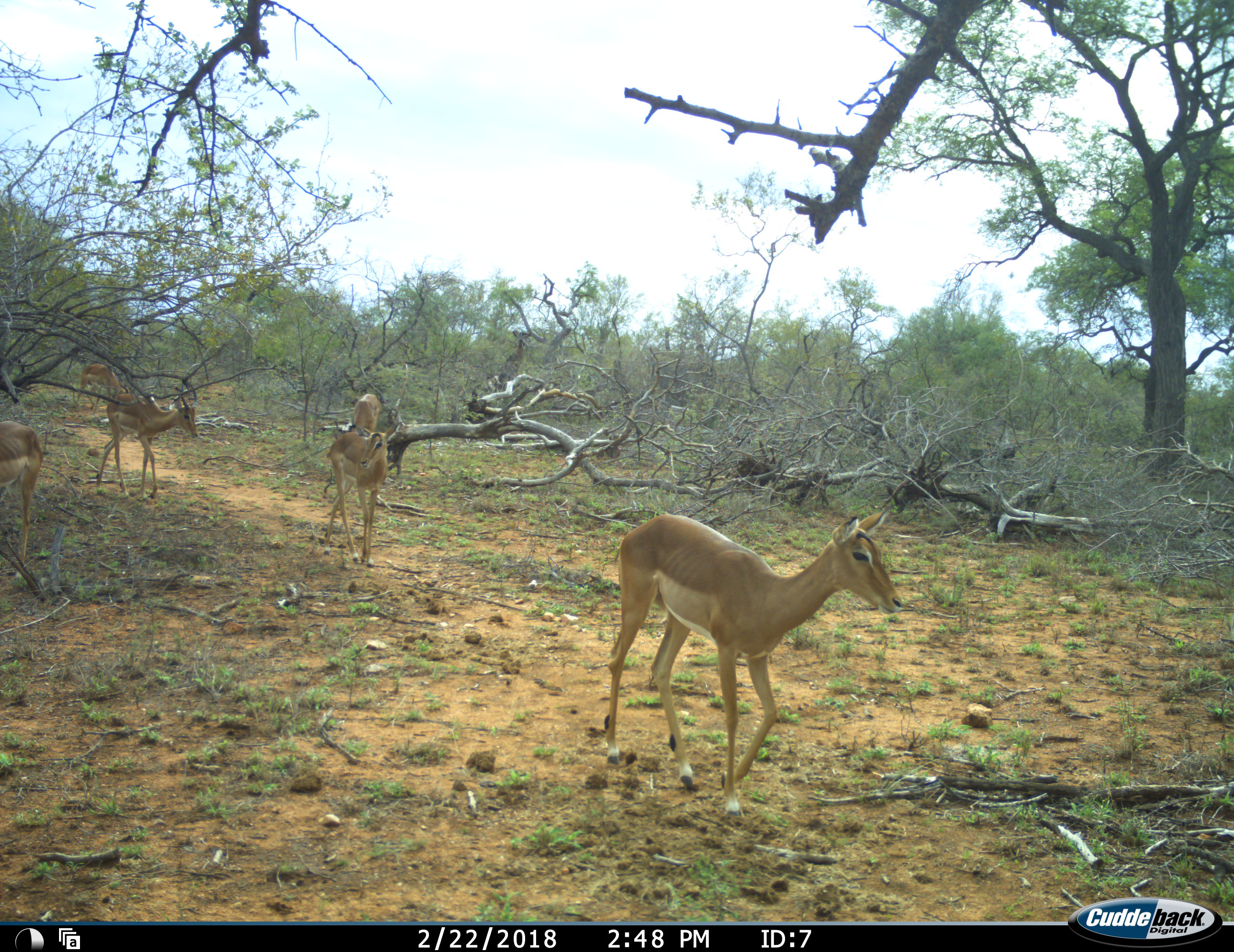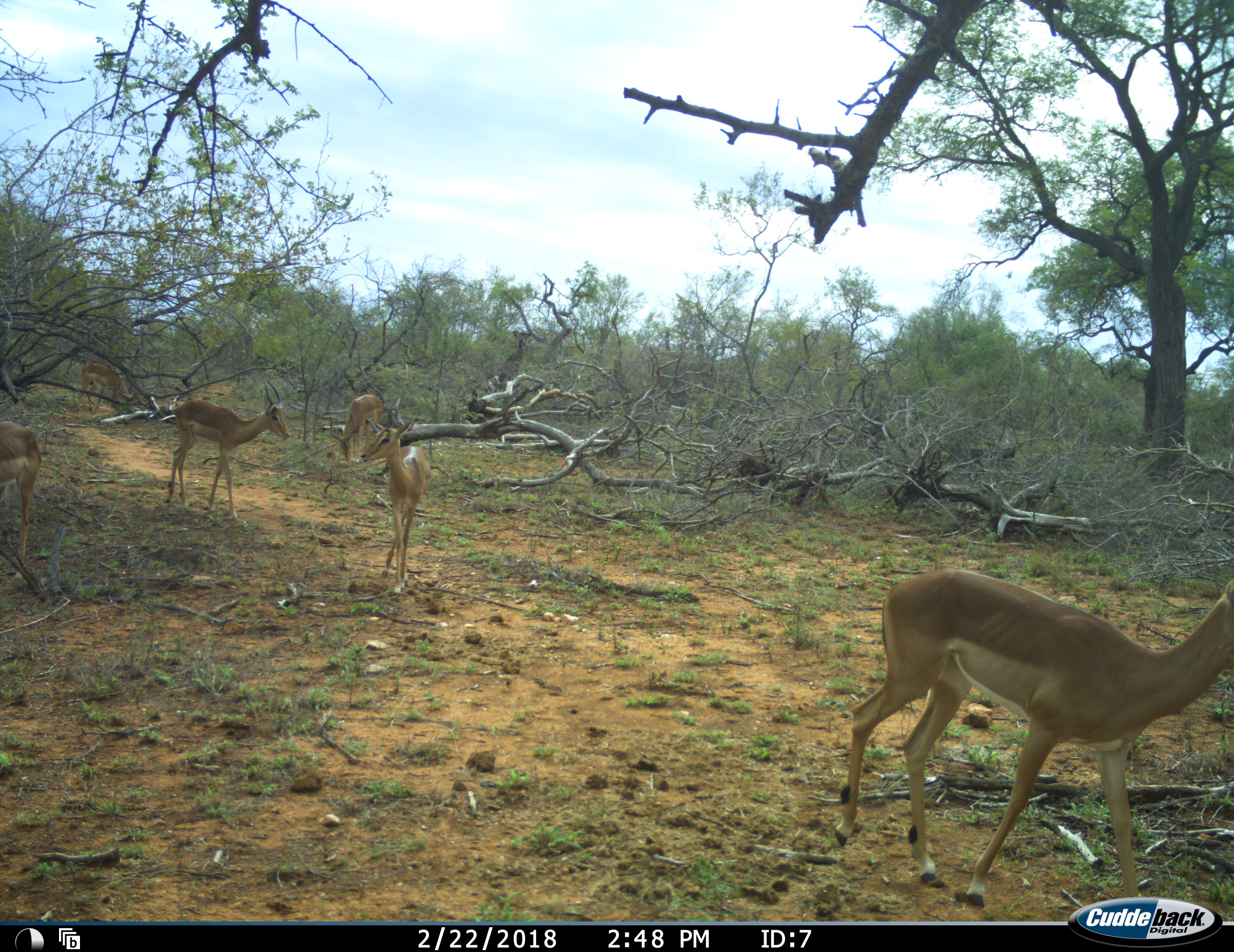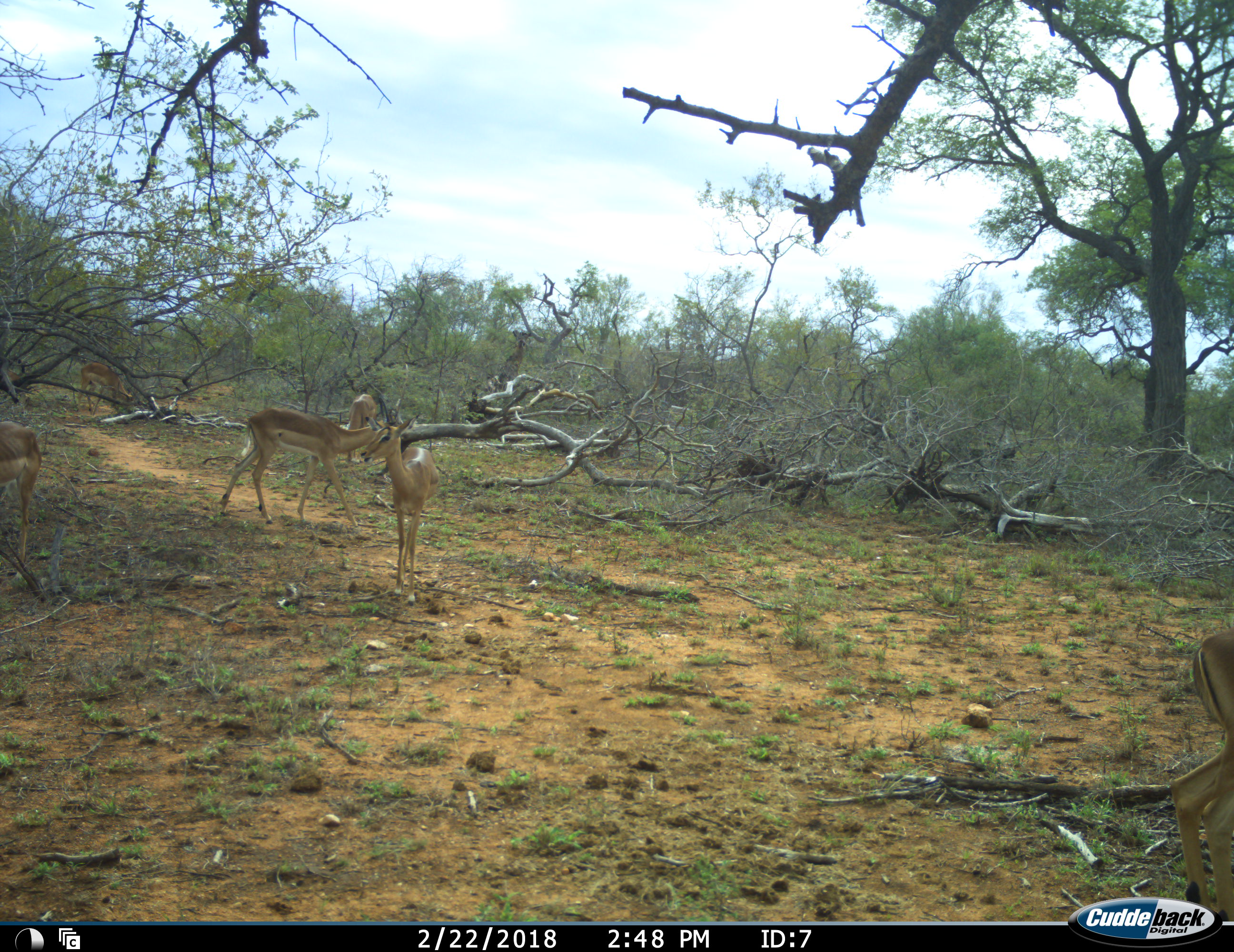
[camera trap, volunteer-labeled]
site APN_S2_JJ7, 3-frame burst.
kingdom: Animalia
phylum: Chordata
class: Mammalia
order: Artiodactyla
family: Bovidae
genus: Aepyceros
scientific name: Aepyceros melampus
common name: impala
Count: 6.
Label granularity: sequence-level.